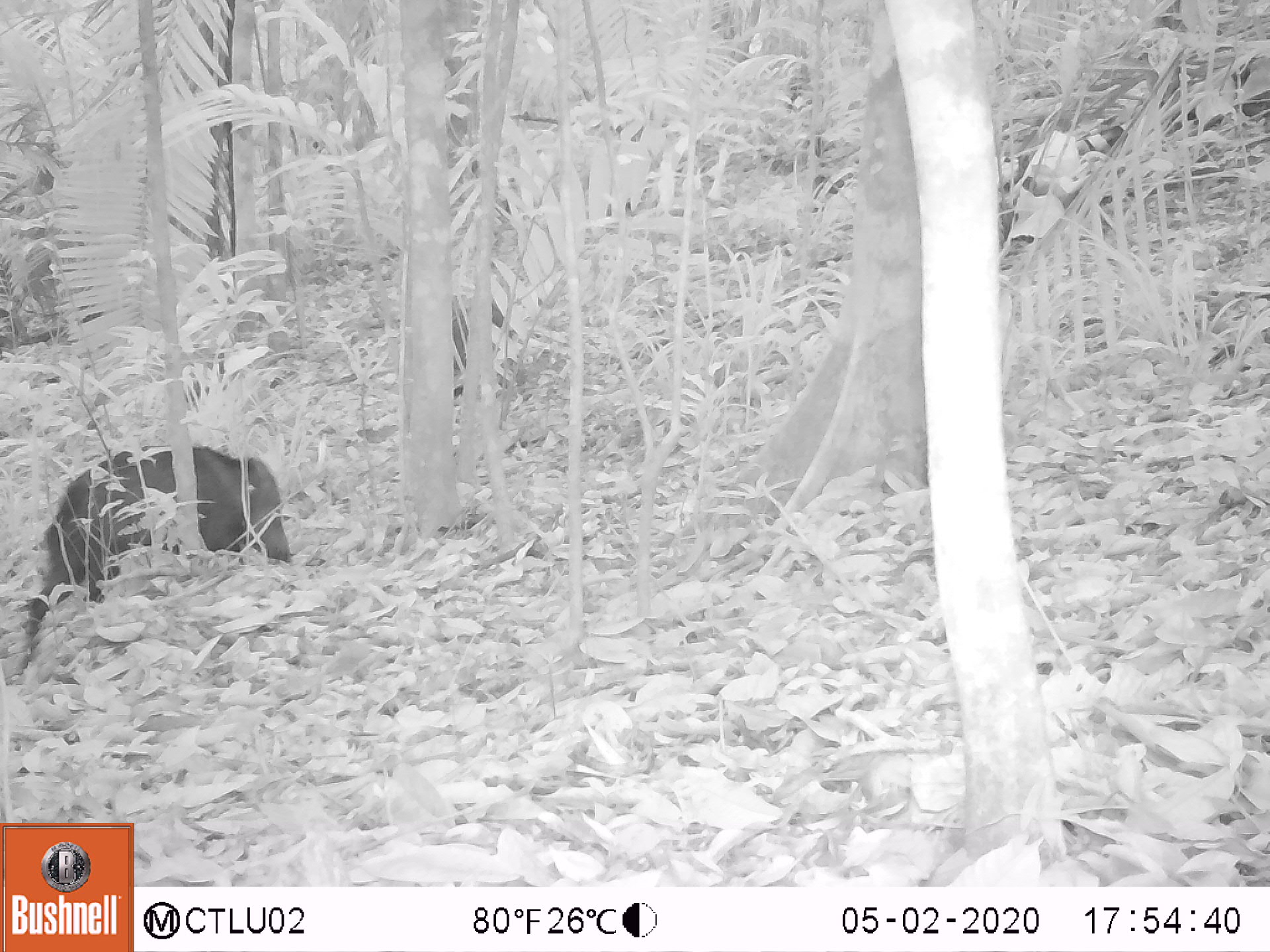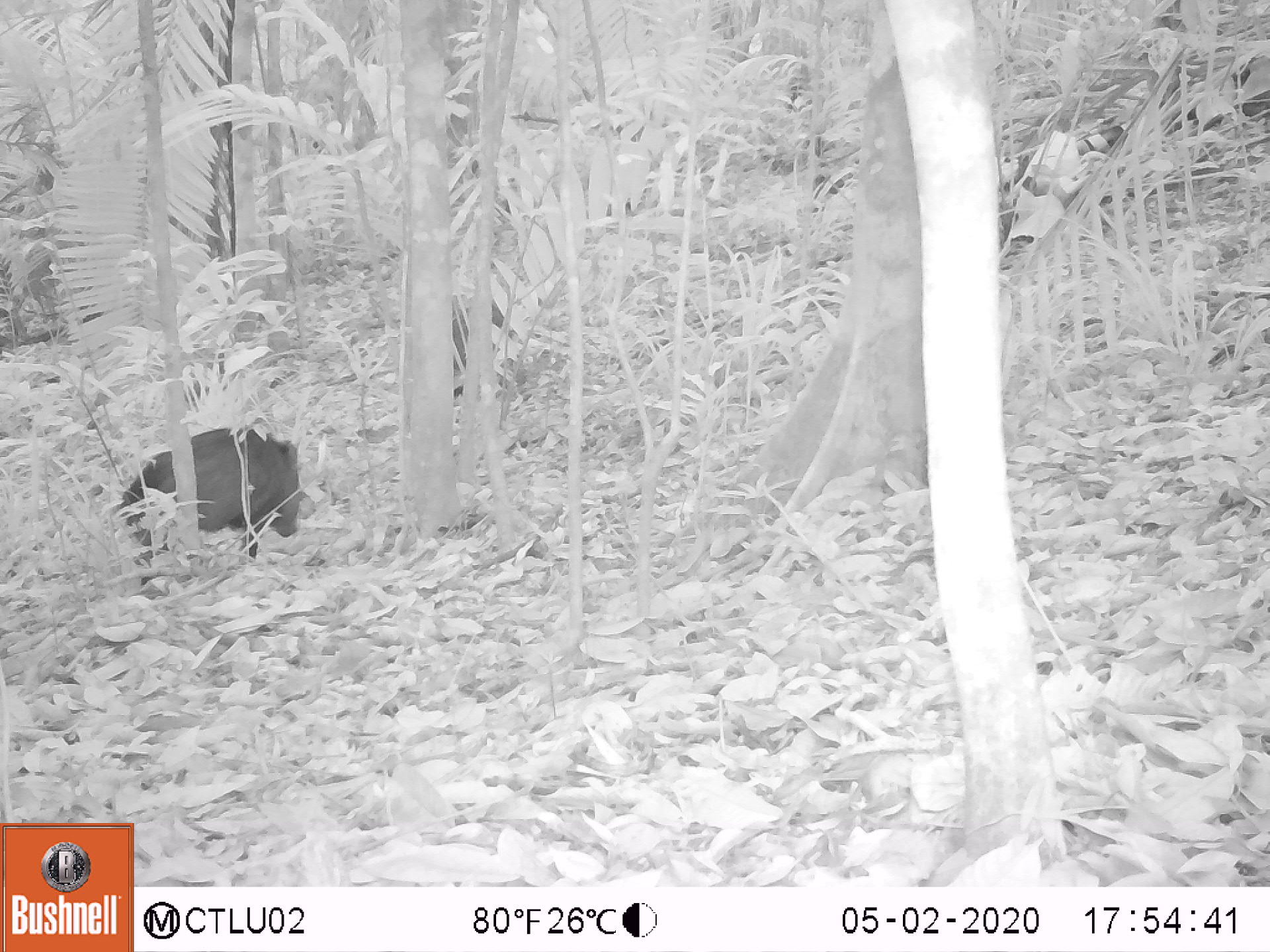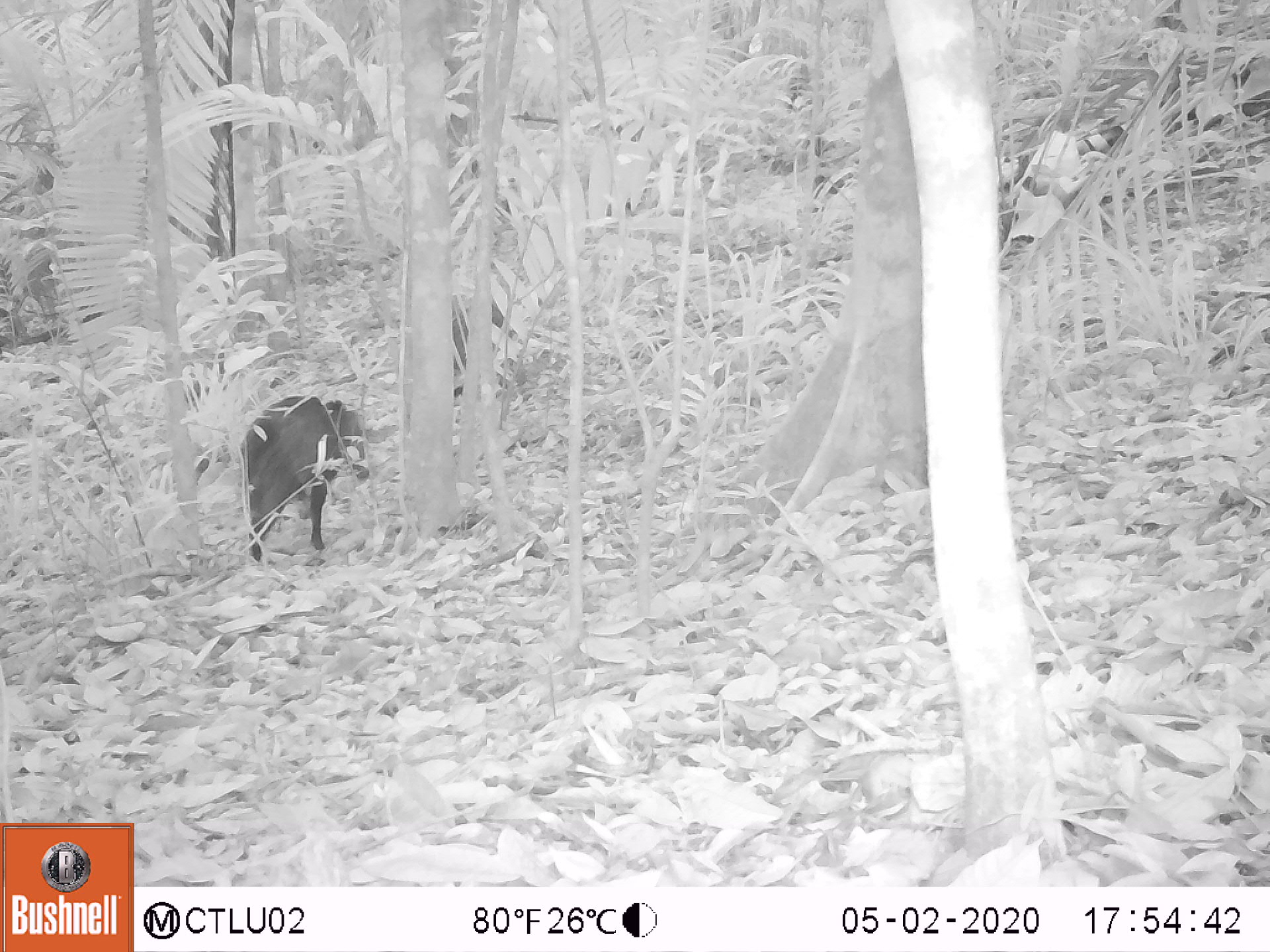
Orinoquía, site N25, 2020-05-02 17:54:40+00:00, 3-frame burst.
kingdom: Animalia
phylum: Chordata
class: Mammalia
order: Artiodactyla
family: Tayassuidae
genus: Pecari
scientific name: Pecari tajacu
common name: collared peccary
Collared peccary (Pecari tajacu).